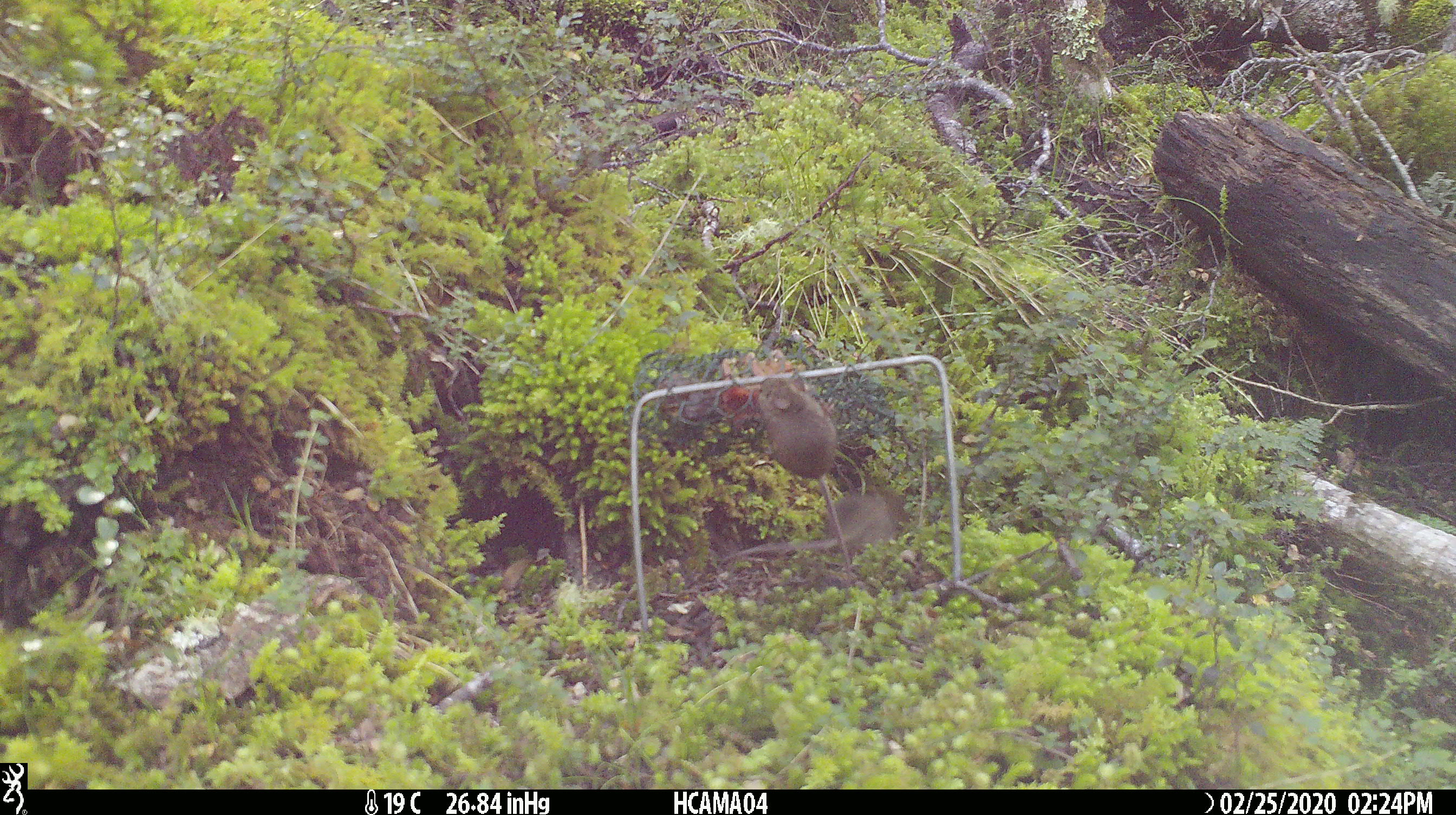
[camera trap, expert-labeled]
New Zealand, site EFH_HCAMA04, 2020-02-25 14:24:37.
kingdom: Animalia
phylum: Chordata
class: Mammalia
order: Rodentia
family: Muridae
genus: Mus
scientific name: Mus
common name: mouse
Mouse (Mus).